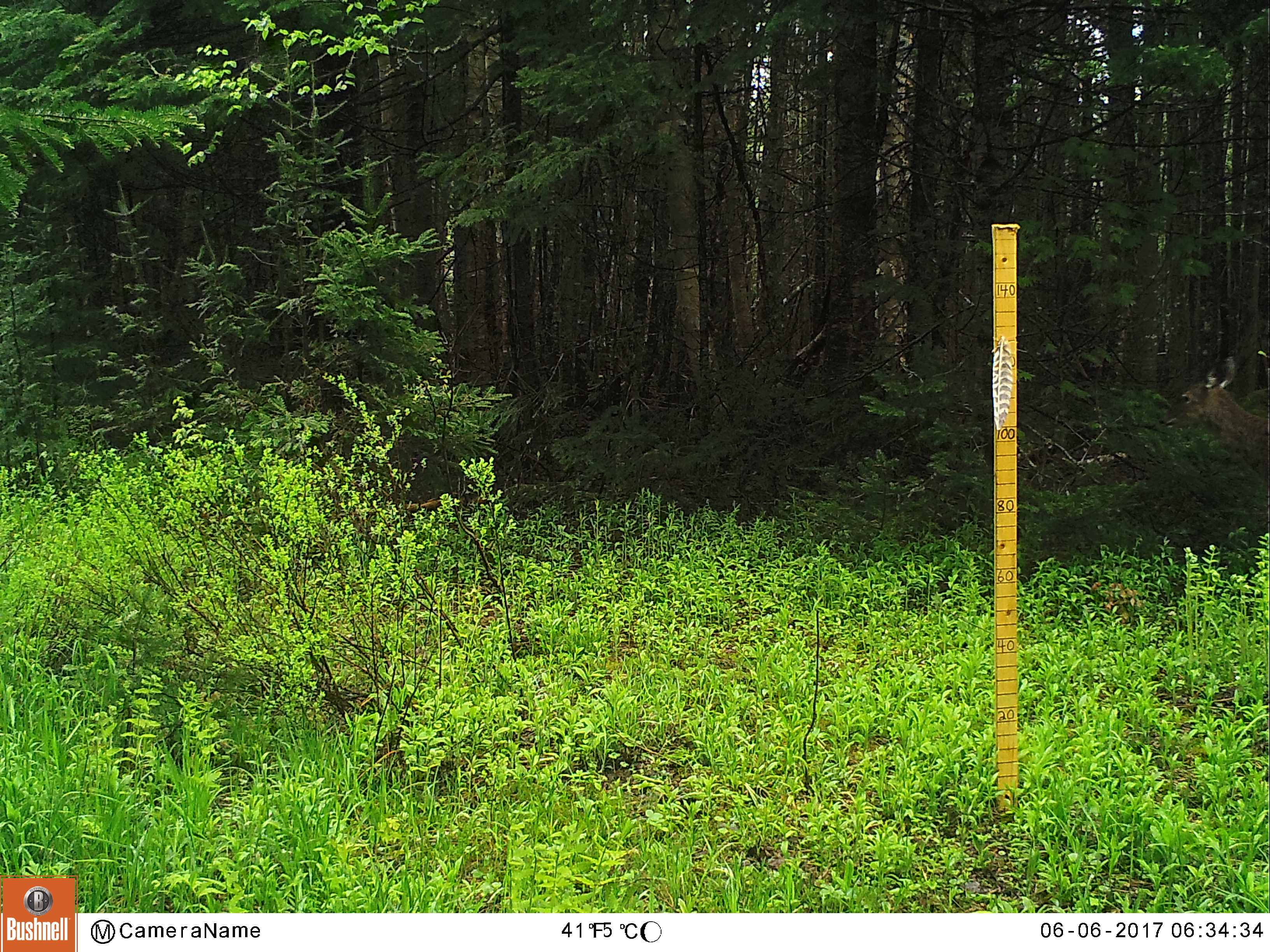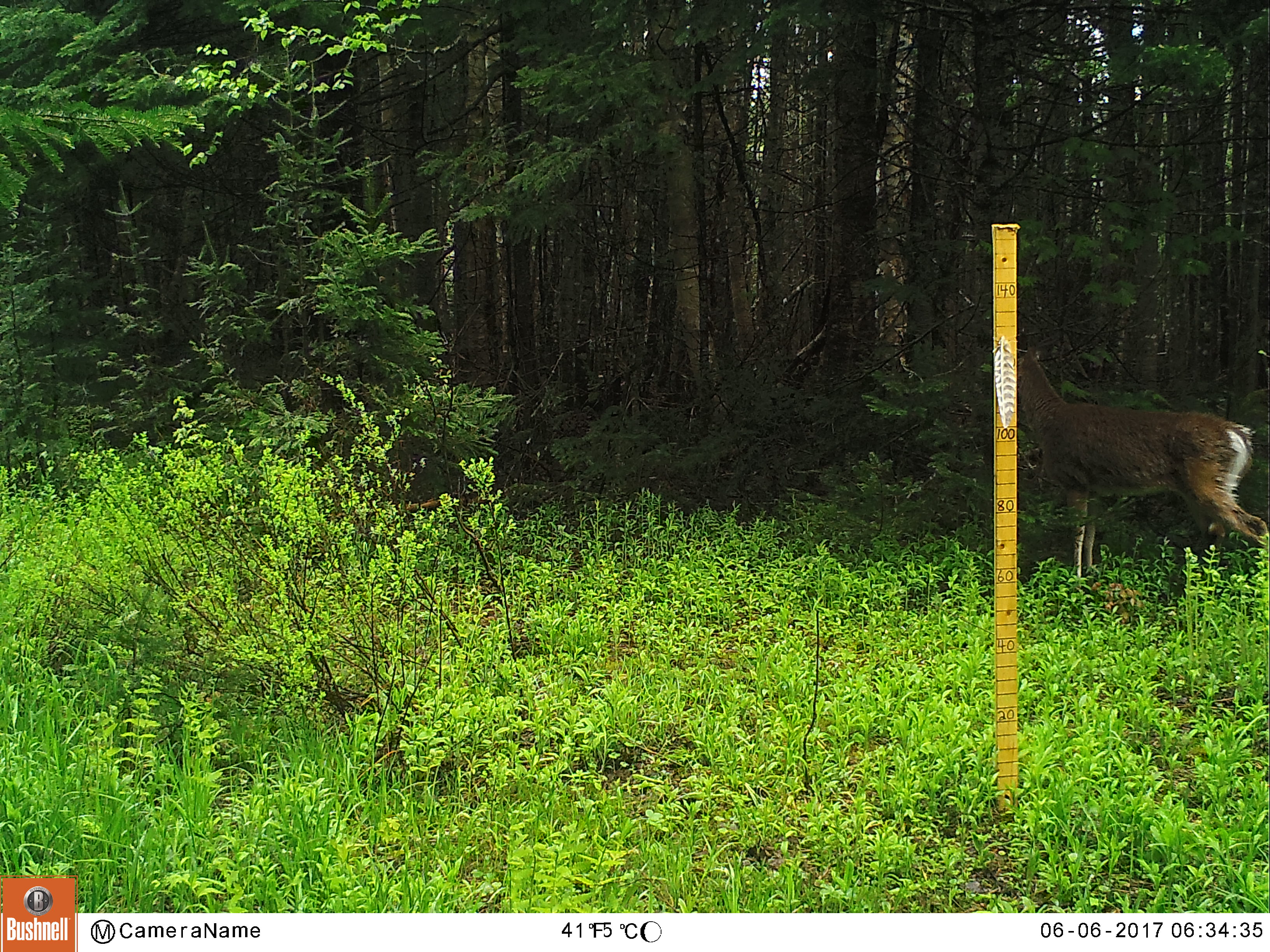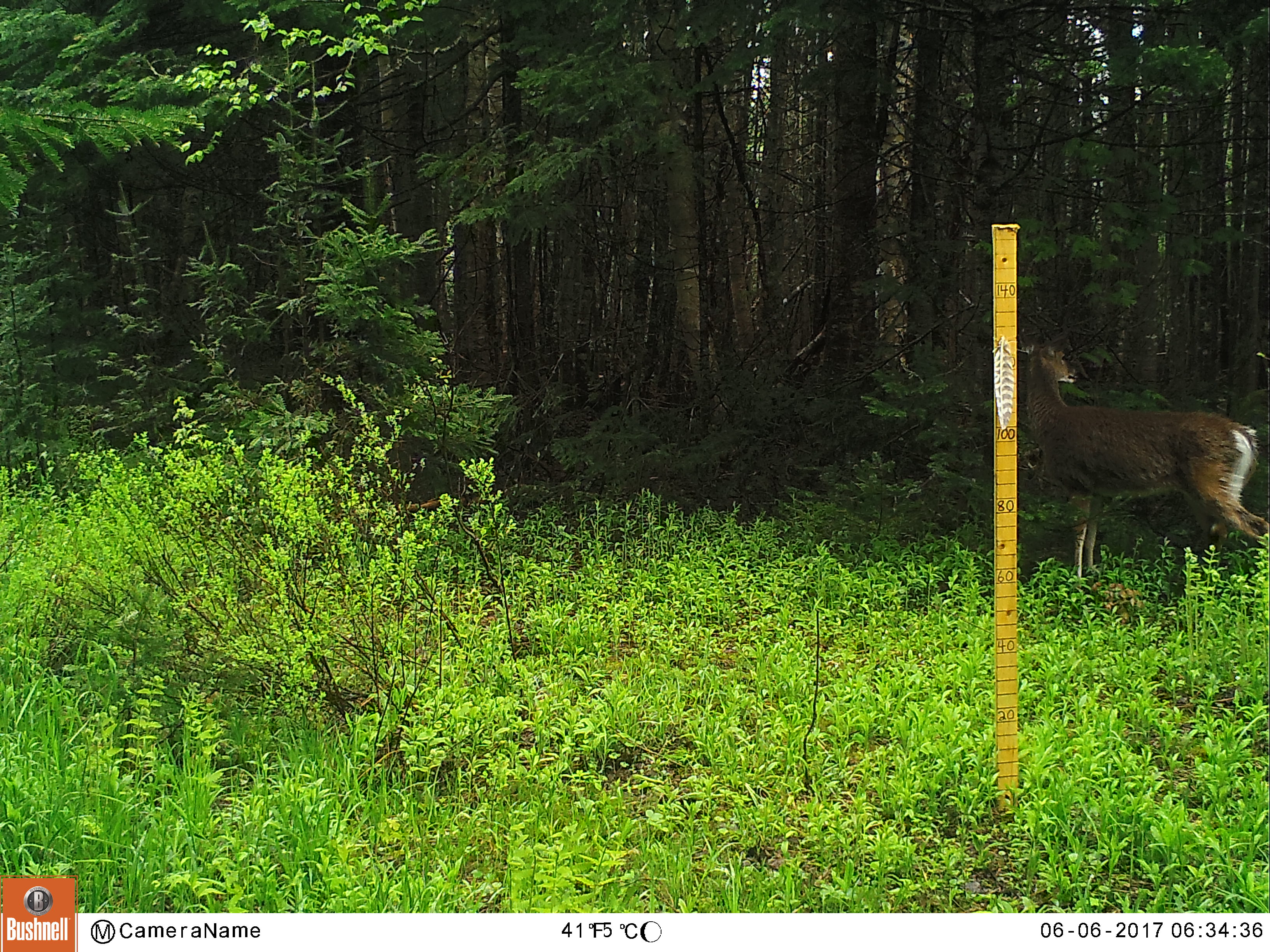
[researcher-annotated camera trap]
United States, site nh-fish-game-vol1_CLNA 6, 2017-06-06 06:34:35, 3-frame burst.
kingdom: Animalia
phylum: Chordata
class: Mammalia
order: Artiodactyla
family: Cervidae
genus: Odocoileus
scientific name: Odocoileus virginianus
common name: white-tailed deer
White-tailed deer (Odocoileus virginianus).